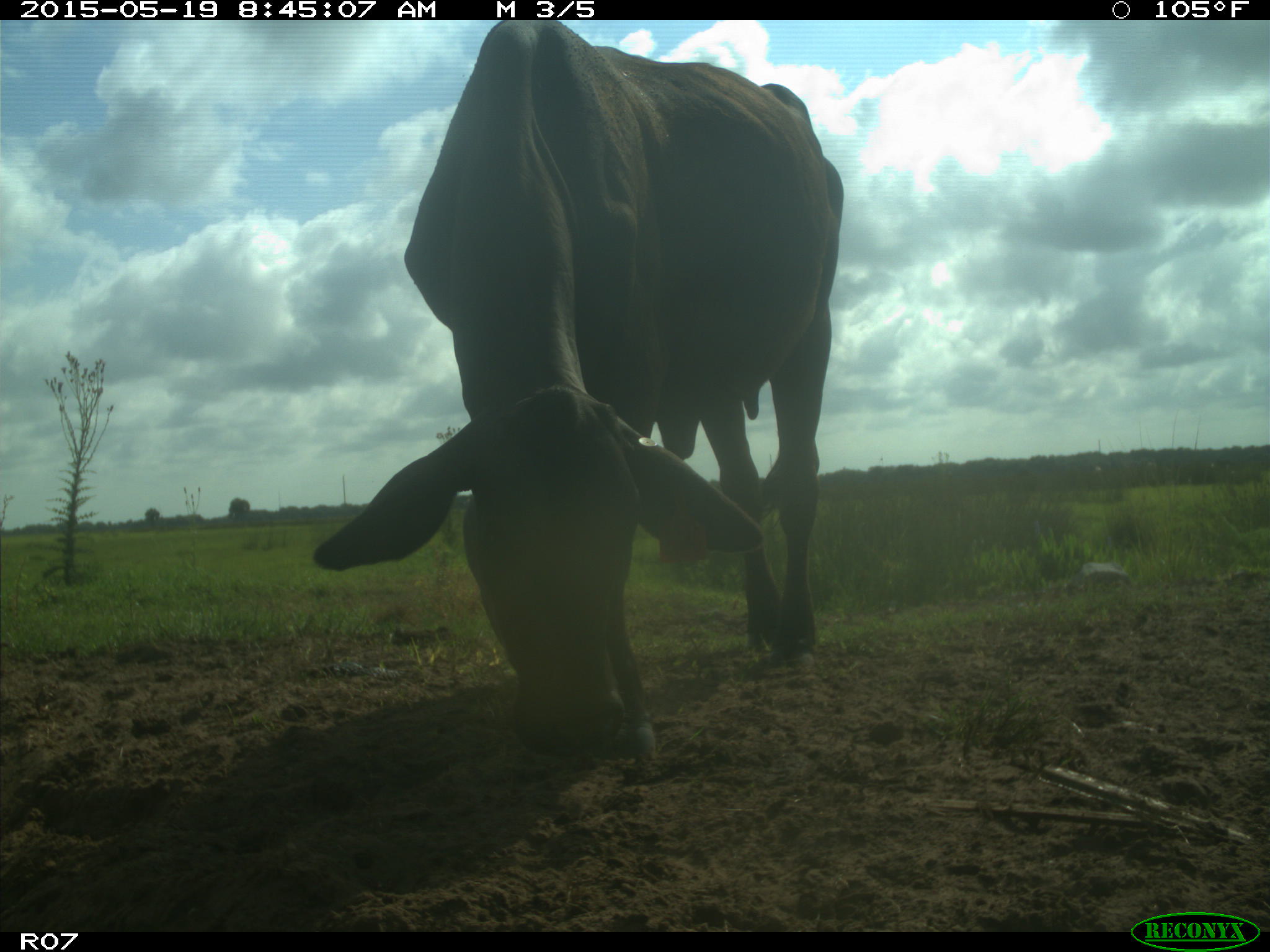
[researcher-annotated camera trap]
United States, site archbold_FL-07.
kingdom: Animalia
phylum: Chordata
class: Mammalia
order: Artiodactyla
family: Bovidae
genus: Bos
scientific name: Bos taurus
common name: domestic cow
Bos taurus (domestic cow).